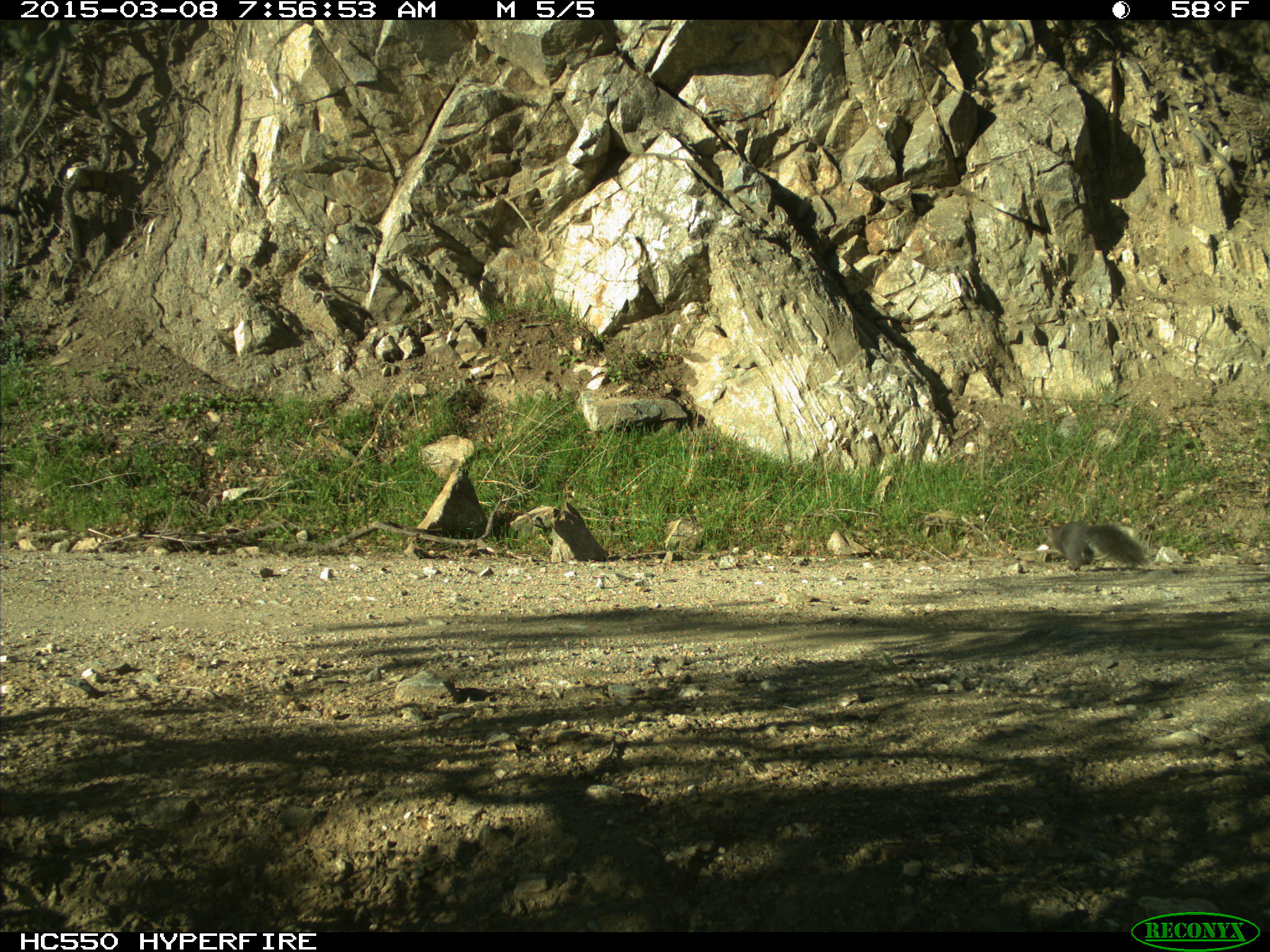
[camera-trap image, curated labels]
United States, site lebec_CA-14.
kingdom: Animalia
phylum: Chordata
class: Mammalia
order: Rodentia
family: Sciuridae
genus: Sciurus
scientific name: Sciurus carolinensis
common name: eastern gray squirrel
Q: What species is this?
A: Sciurus carolinensis (eastern gray squirrel).